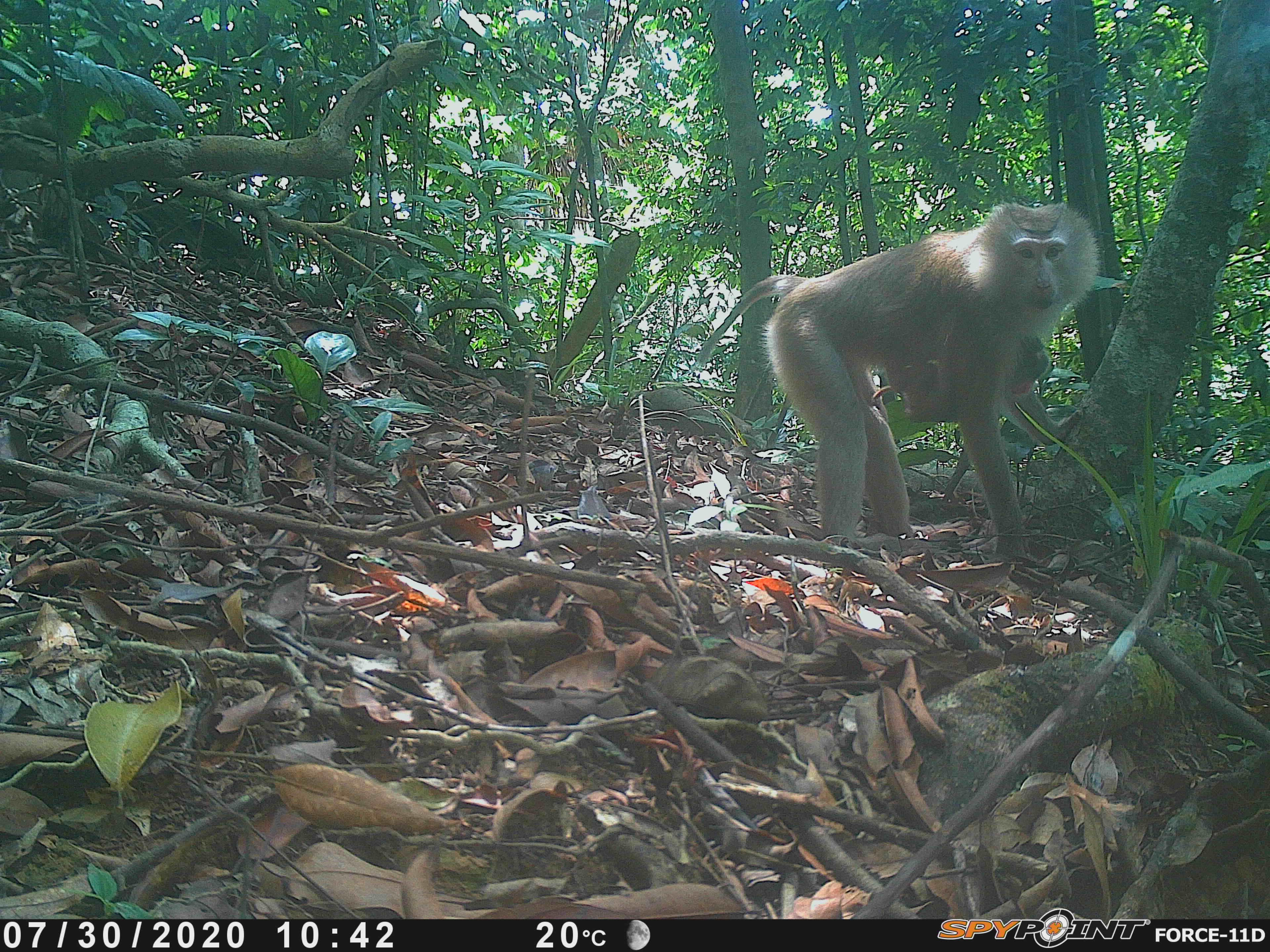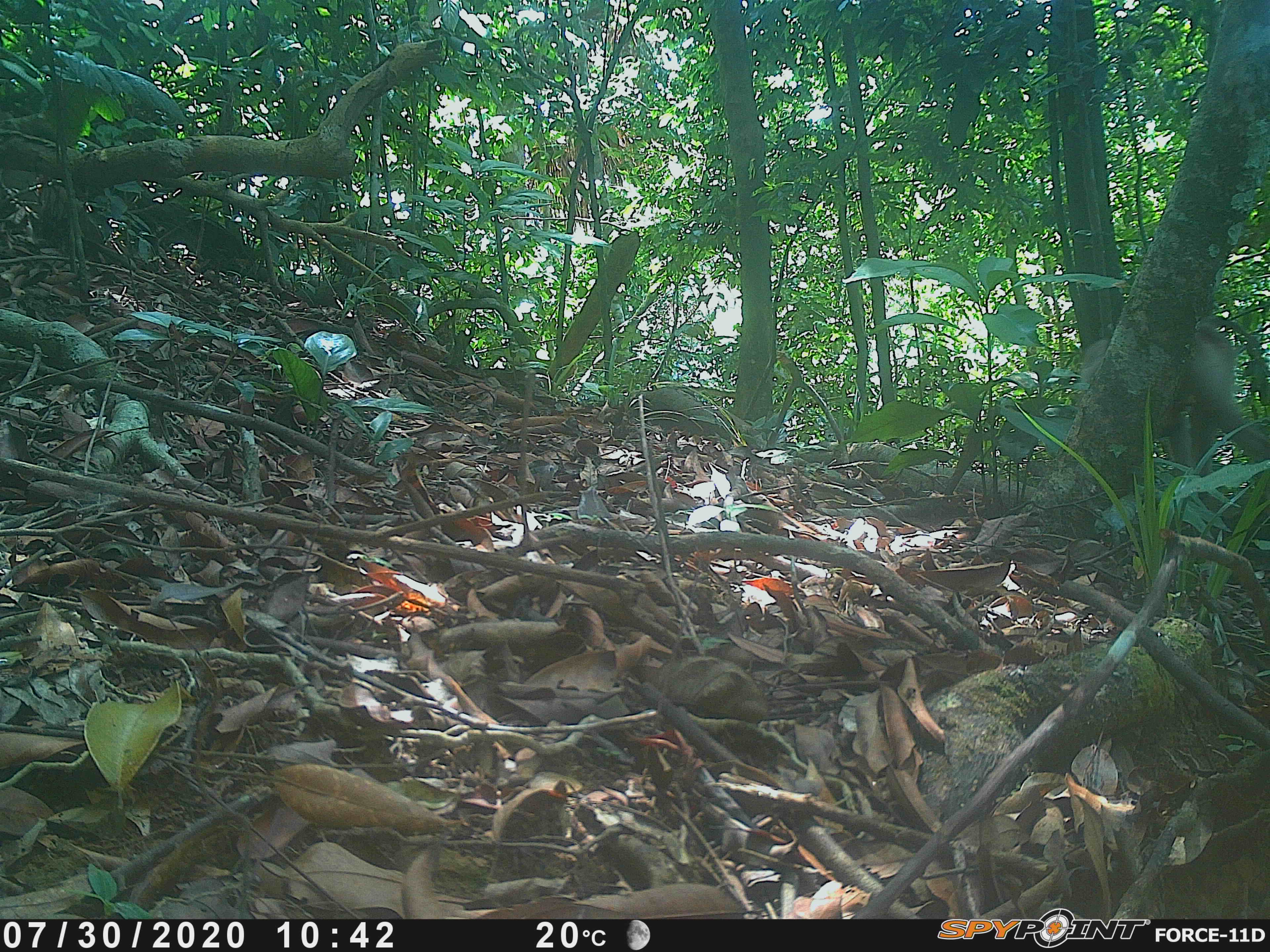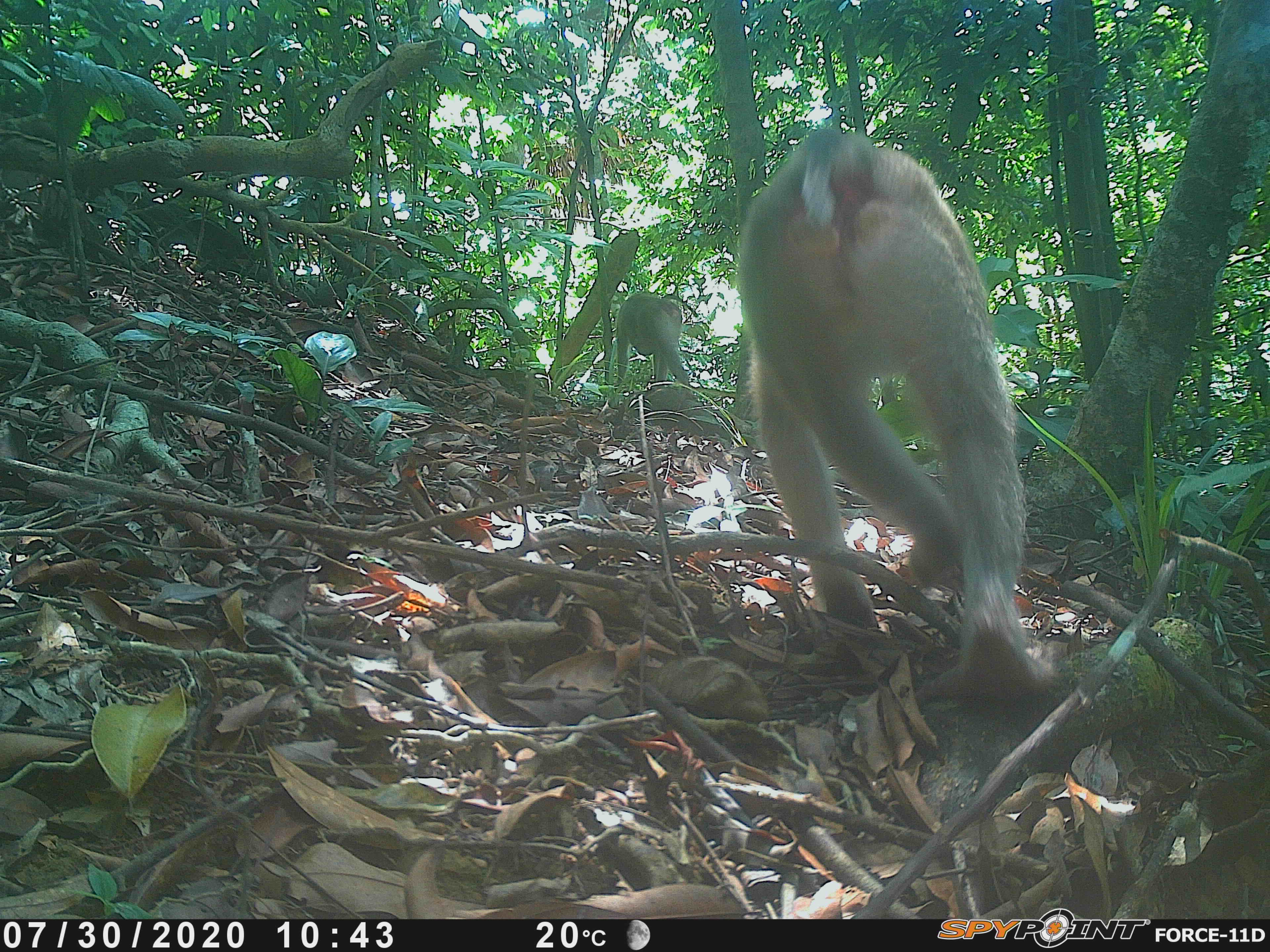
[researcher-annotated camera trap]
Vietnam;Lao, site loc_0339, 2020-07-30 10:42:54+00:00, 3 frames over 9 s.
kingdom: Animalia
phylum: Chordata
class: Mammalia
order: Primates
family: Cercopithecidae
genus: Macaca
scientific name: Macaca nemestrina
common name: pig-tailed macaque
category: pig tailed macaque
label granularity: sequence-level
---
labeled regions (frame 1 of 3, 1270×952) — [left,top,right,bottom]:
pig tailed macaque: [694,201,1099,558]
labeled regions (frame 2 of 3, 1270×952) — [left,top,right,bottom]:
pig tailed macaque: [1076,312,1270,504]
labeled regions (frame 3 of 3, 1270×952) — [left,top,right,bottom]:
pig tailed macaque: [736,125,1059,703]; [616,294,697,385]